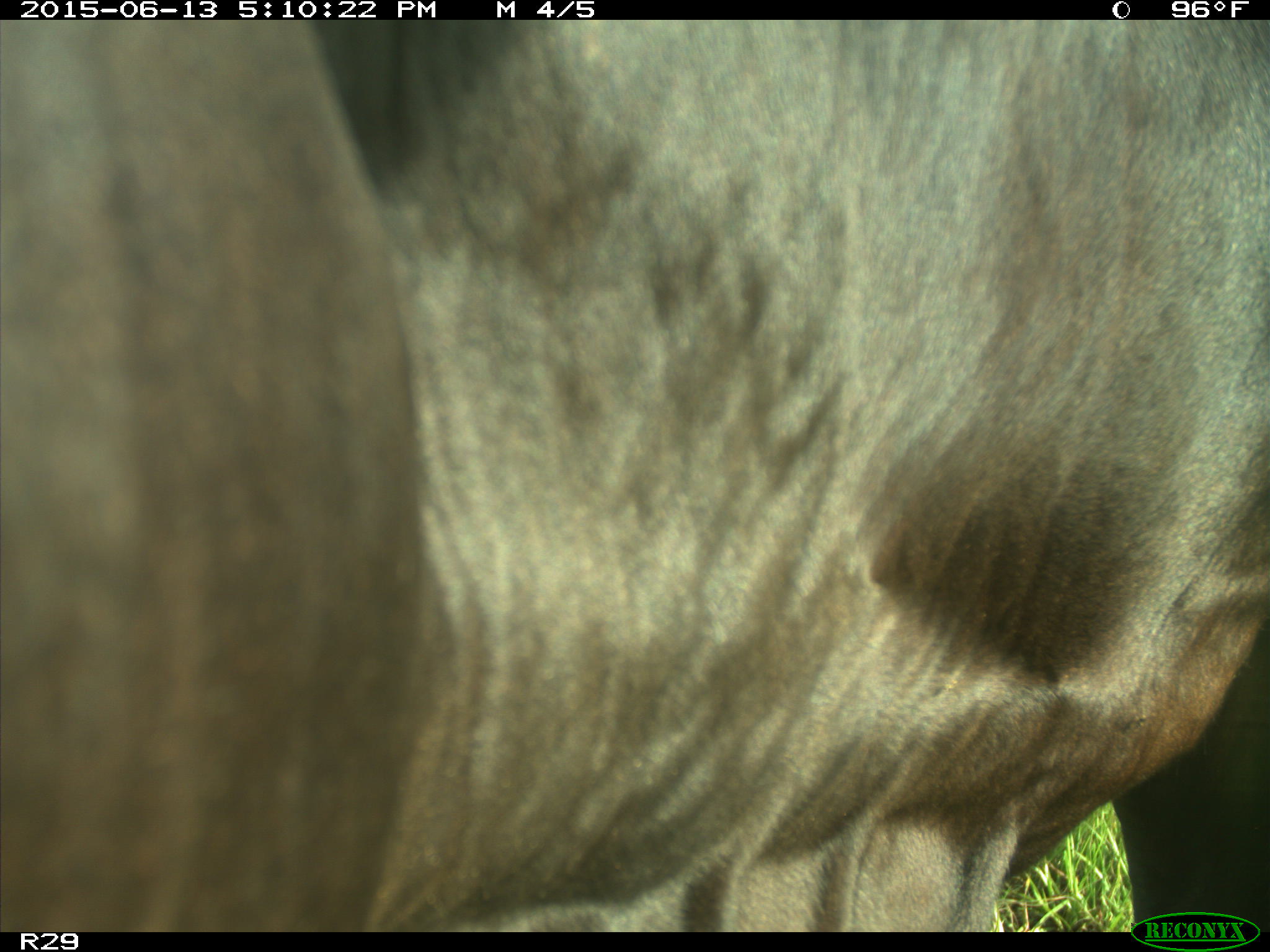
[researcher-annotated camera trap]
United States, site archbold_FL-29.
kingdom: Animalia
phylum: Chordata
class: Mammalia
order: Artiodactyla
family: Bovidae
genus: Bos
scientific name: Bos taurus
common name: domestic cow